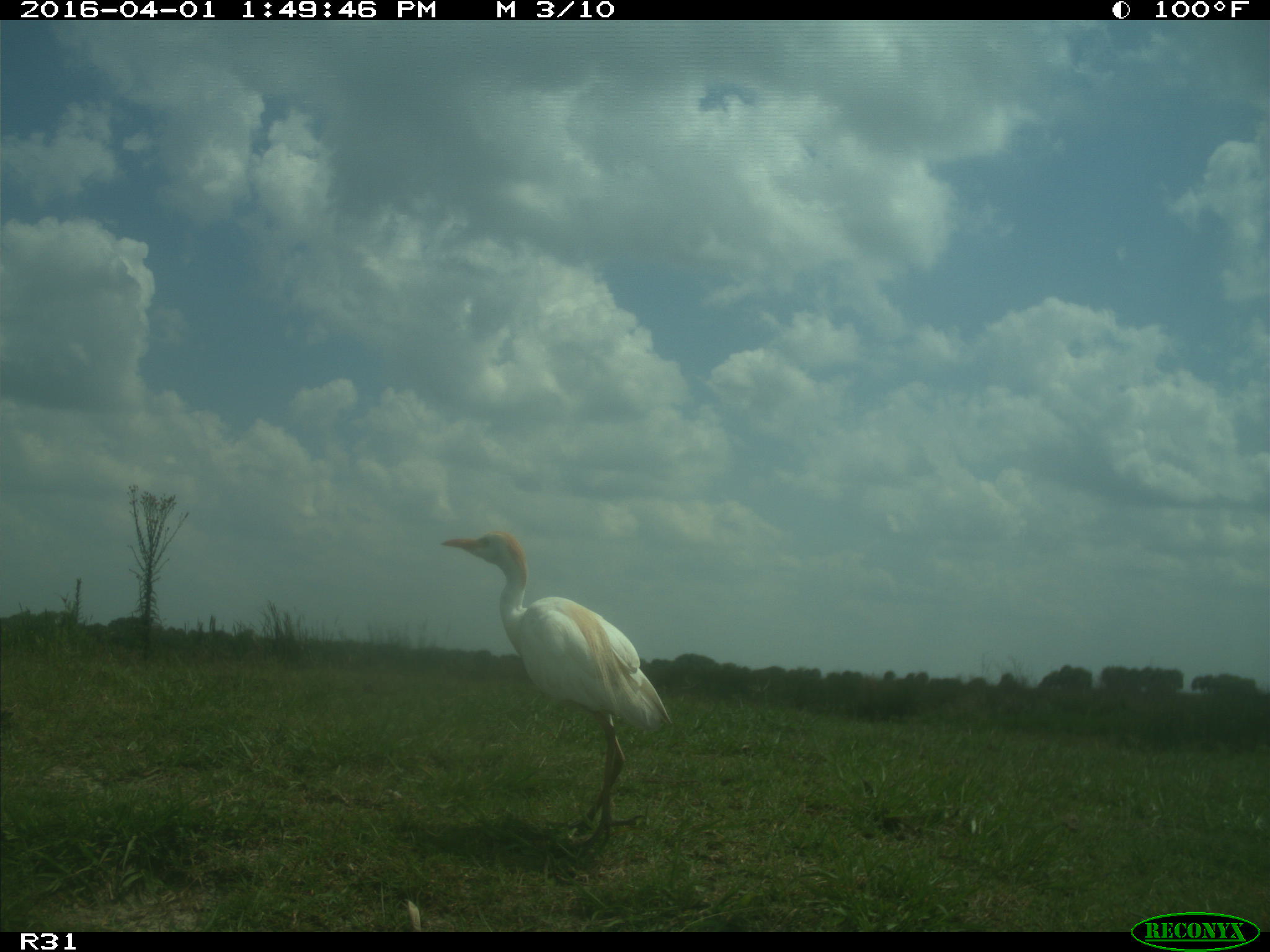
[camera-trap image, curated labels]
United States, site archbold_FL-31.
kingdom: Animalia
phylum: Chordata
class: Aves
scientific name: Aves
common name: birds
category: unidentified bird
Unidentified bird (birds) (Aves).